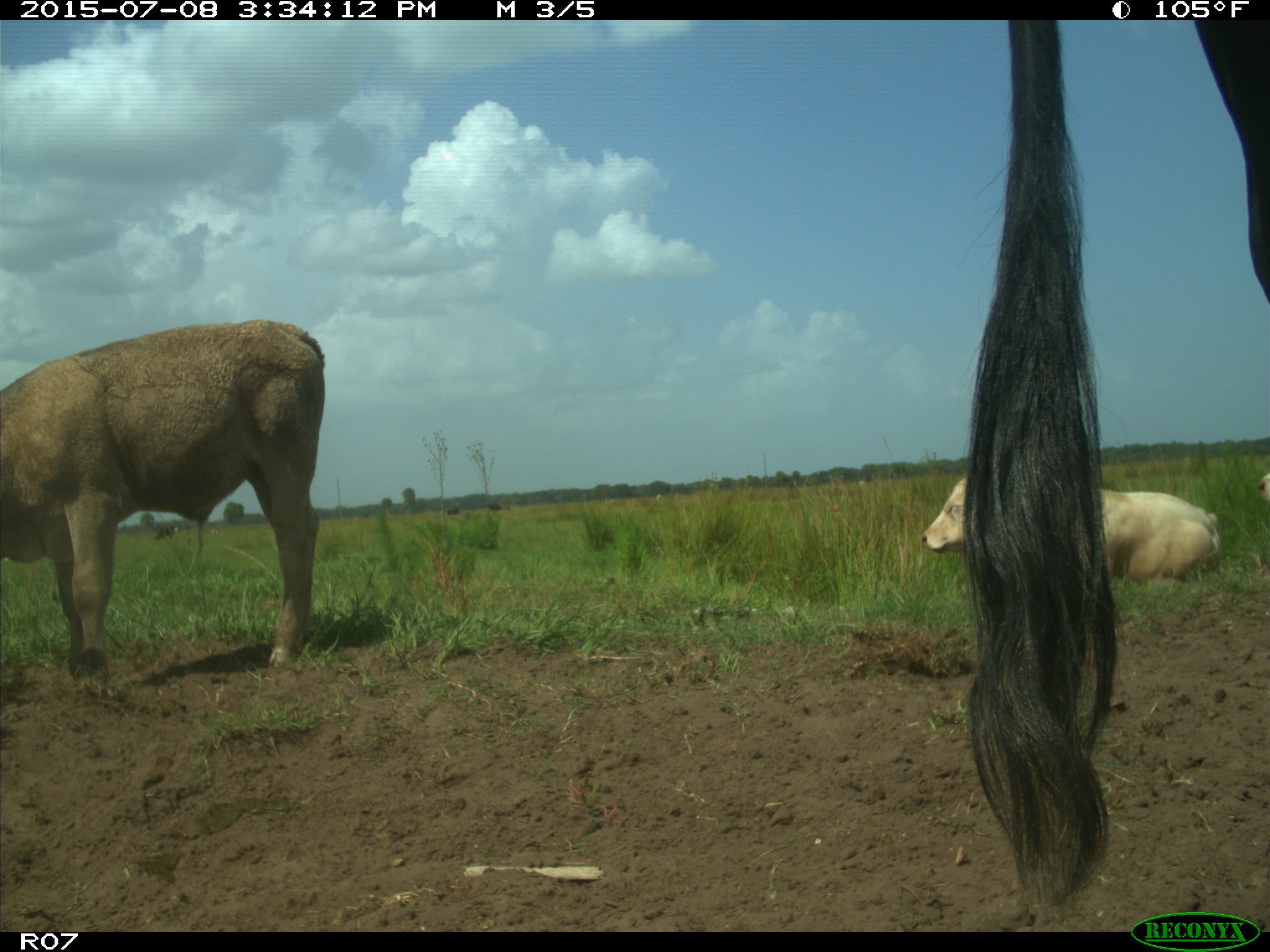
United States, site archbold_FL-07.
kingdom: Animalia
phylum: Chordata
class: Mammalia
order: Artiodactyla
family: Bovidae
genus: Bos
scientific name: Bos taurus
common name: domestic cow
Bos taurus (domestic cow).